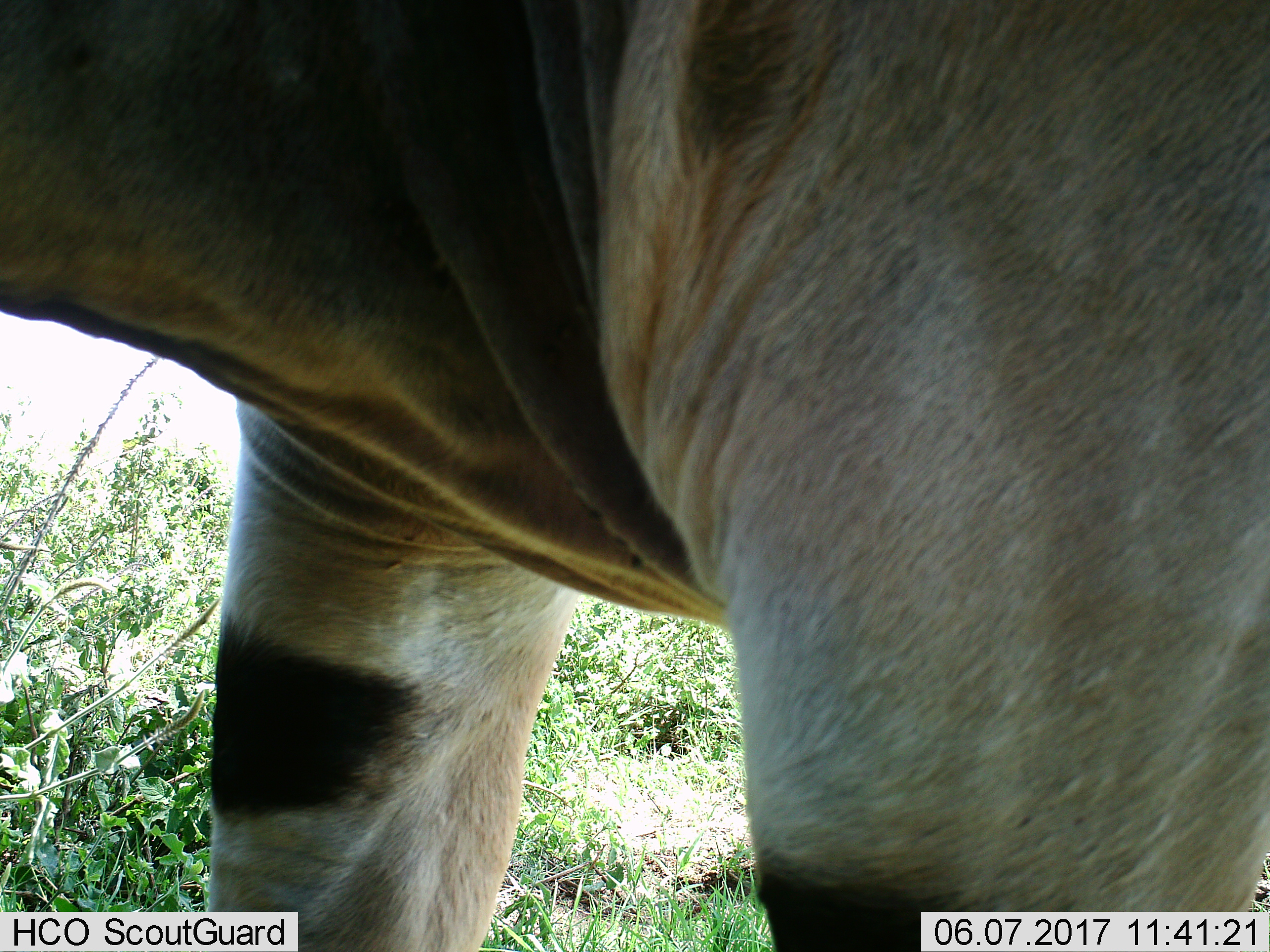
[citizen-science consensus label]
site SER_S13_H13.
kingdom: Animalia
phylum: Chordata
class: Mammalia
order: Artiodactyla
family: Bovidae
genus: Tragelaphus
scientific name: Tragelaphus oryx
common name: eland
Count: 1.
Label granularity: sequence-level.